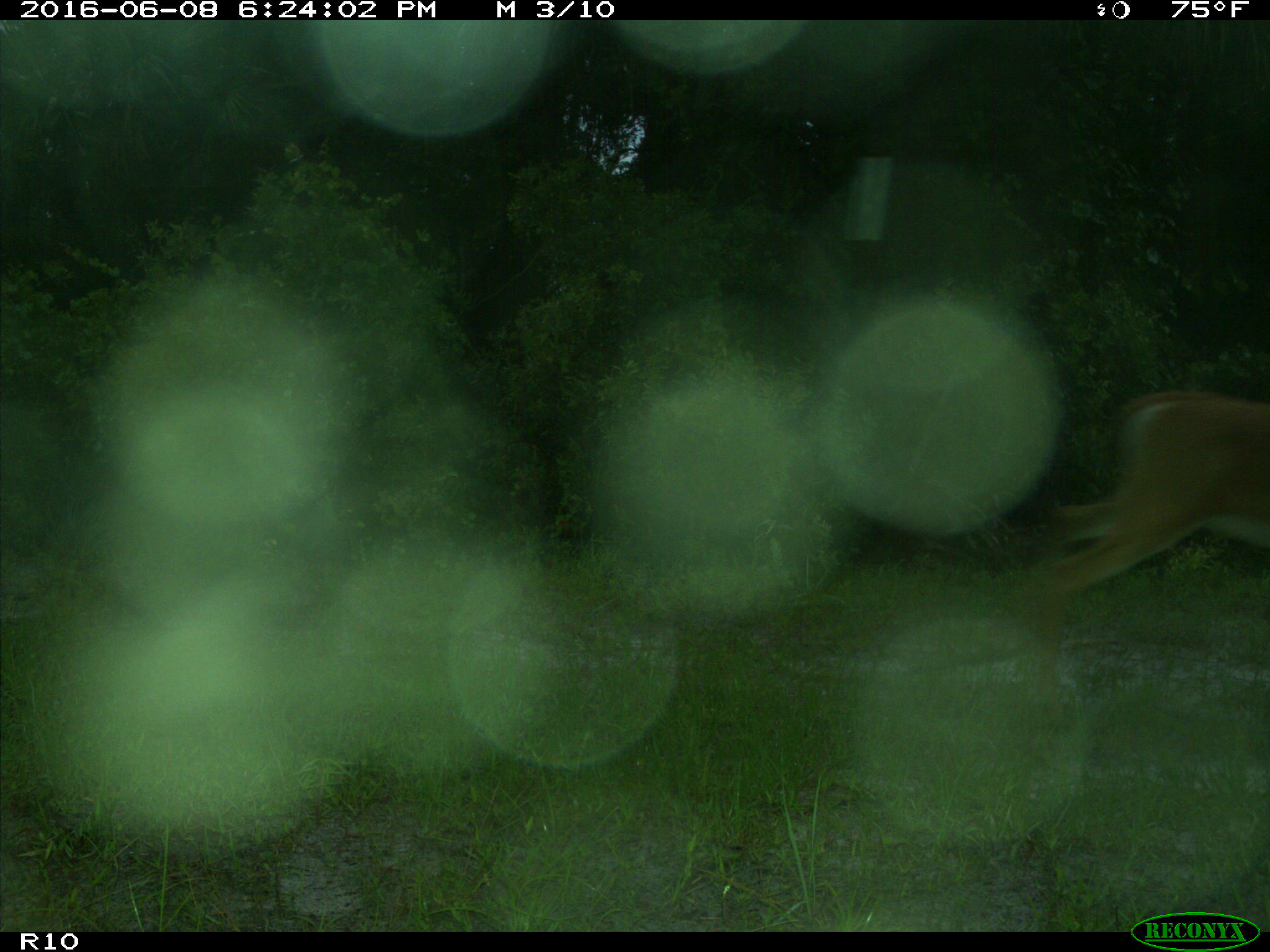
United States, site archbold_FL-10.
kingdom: Animalia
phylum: Chordata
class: Mammalia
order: Artiodactyla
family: Cervidae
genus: Odocoileus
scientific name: Odocoileus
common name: deer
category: unidentified deer